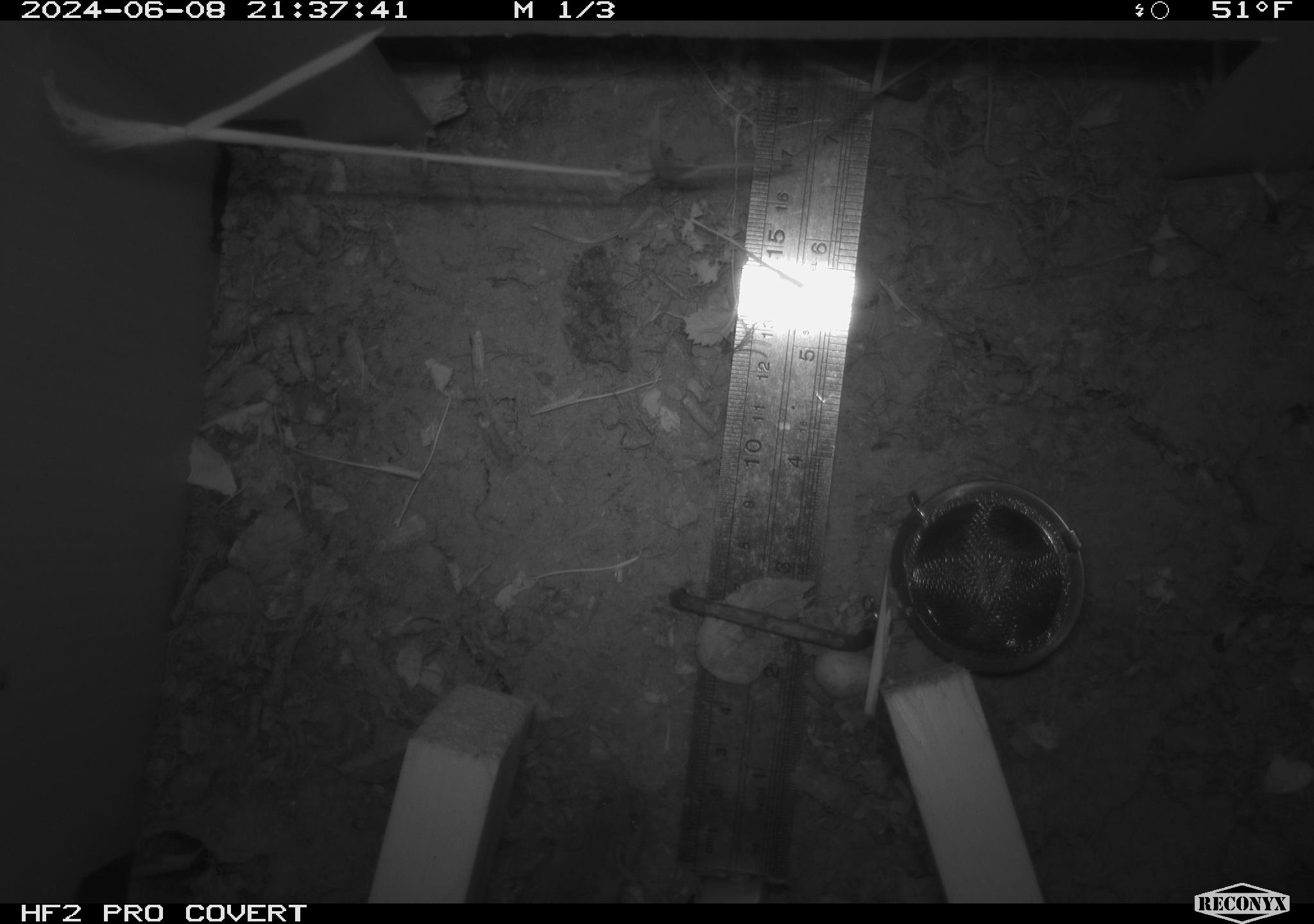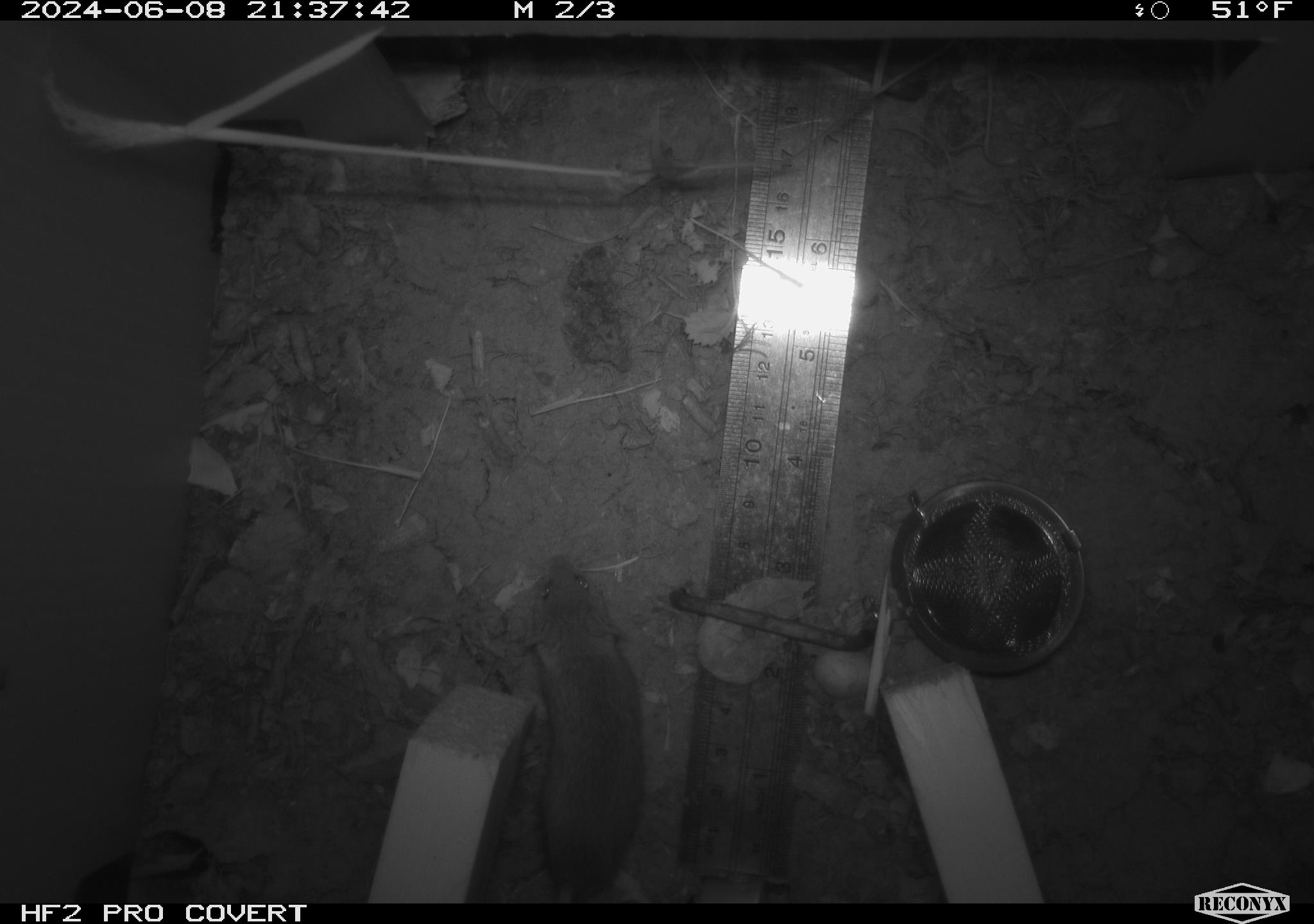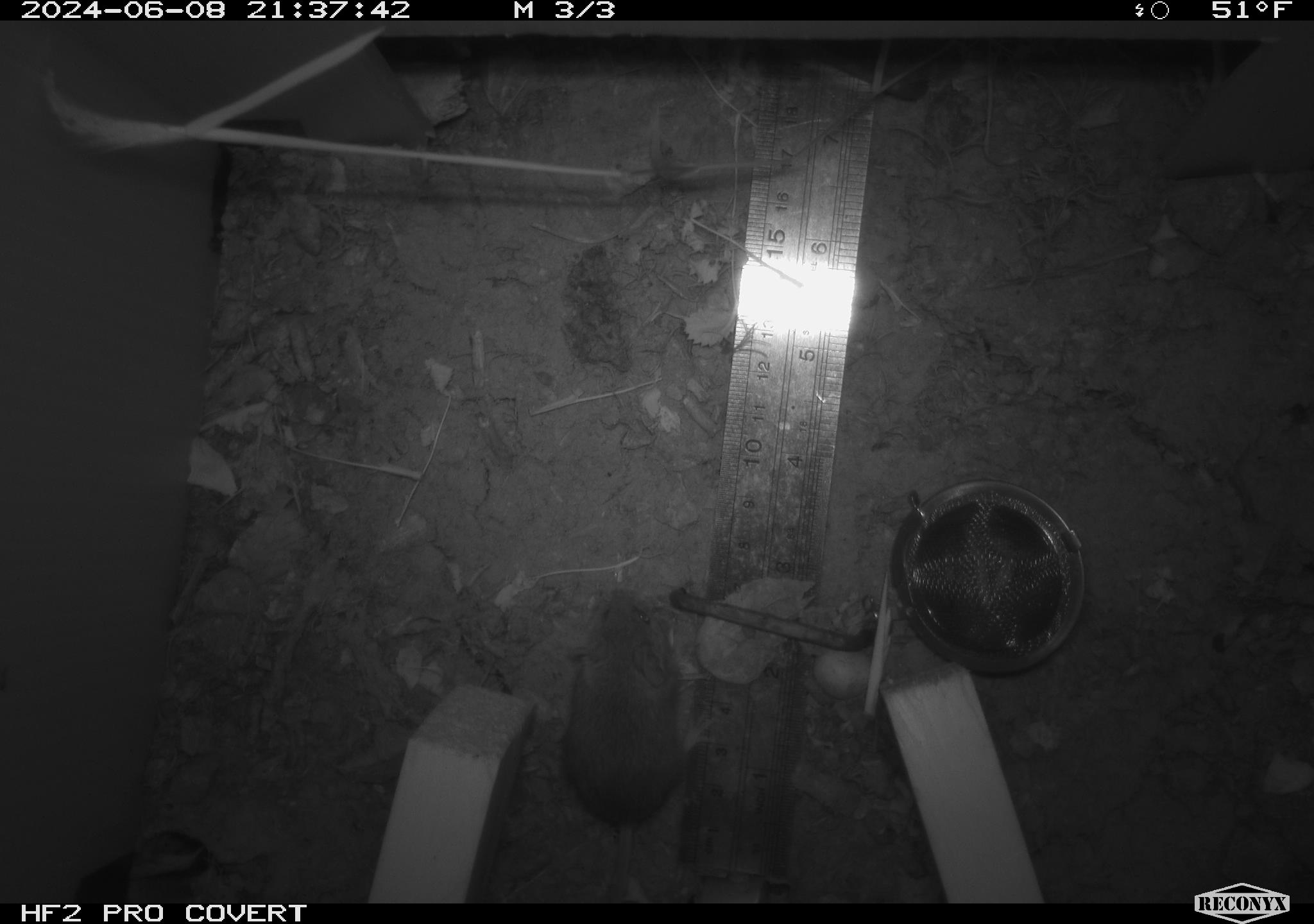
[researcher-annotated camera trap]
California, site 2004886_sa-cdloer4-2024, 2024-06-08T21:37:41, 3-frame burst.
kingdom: Animalia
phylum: Chordata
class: Mammalia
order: Rodentia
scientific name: Rodentia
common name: rodent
Rodent (Rodentia).